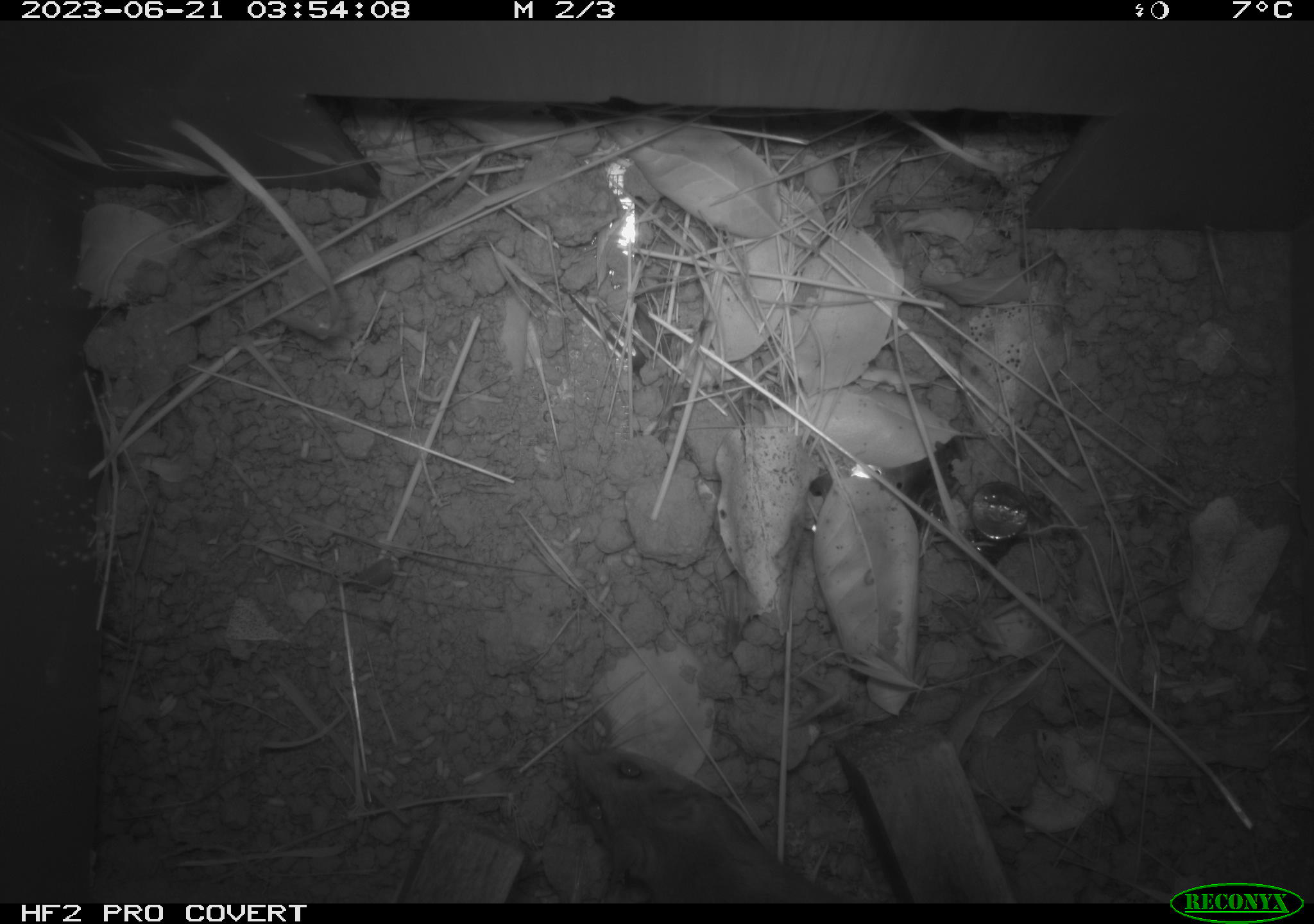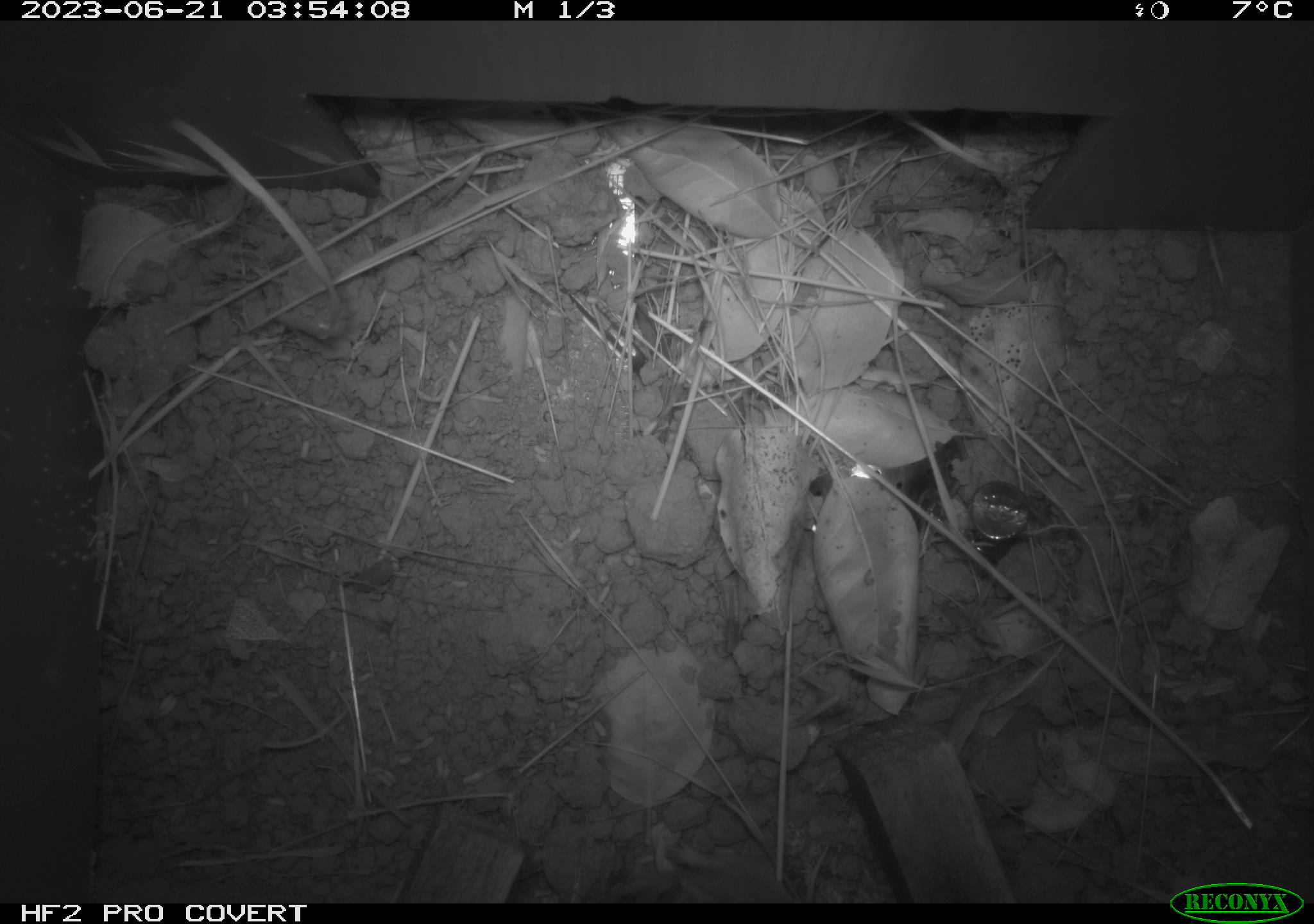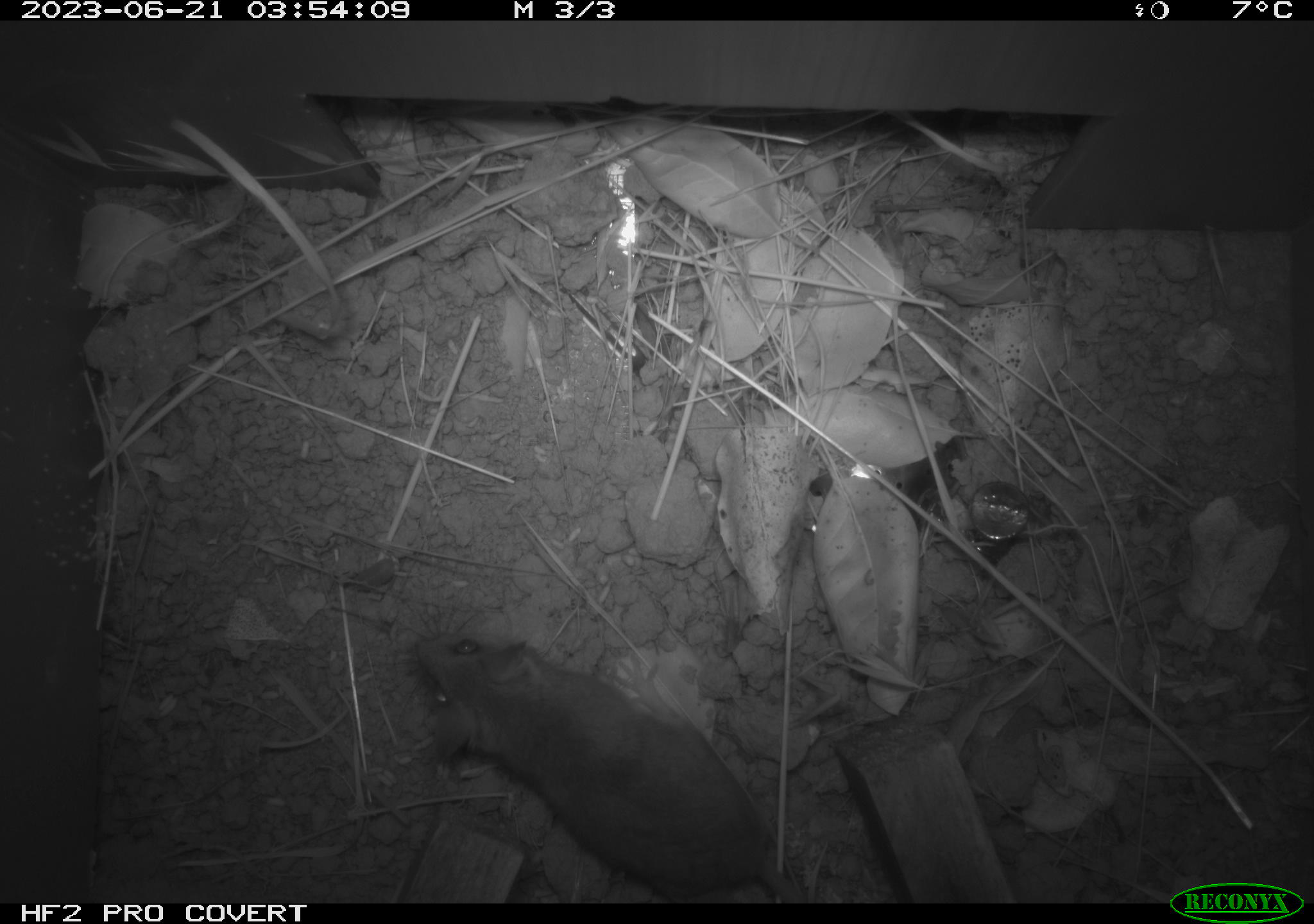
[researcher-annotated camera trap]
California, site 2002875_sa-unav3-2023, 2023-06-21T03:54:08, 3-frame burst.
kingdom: Animalia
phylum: Chordata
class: Mammalia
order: Rodentia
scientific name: Rodentia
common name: mouse species